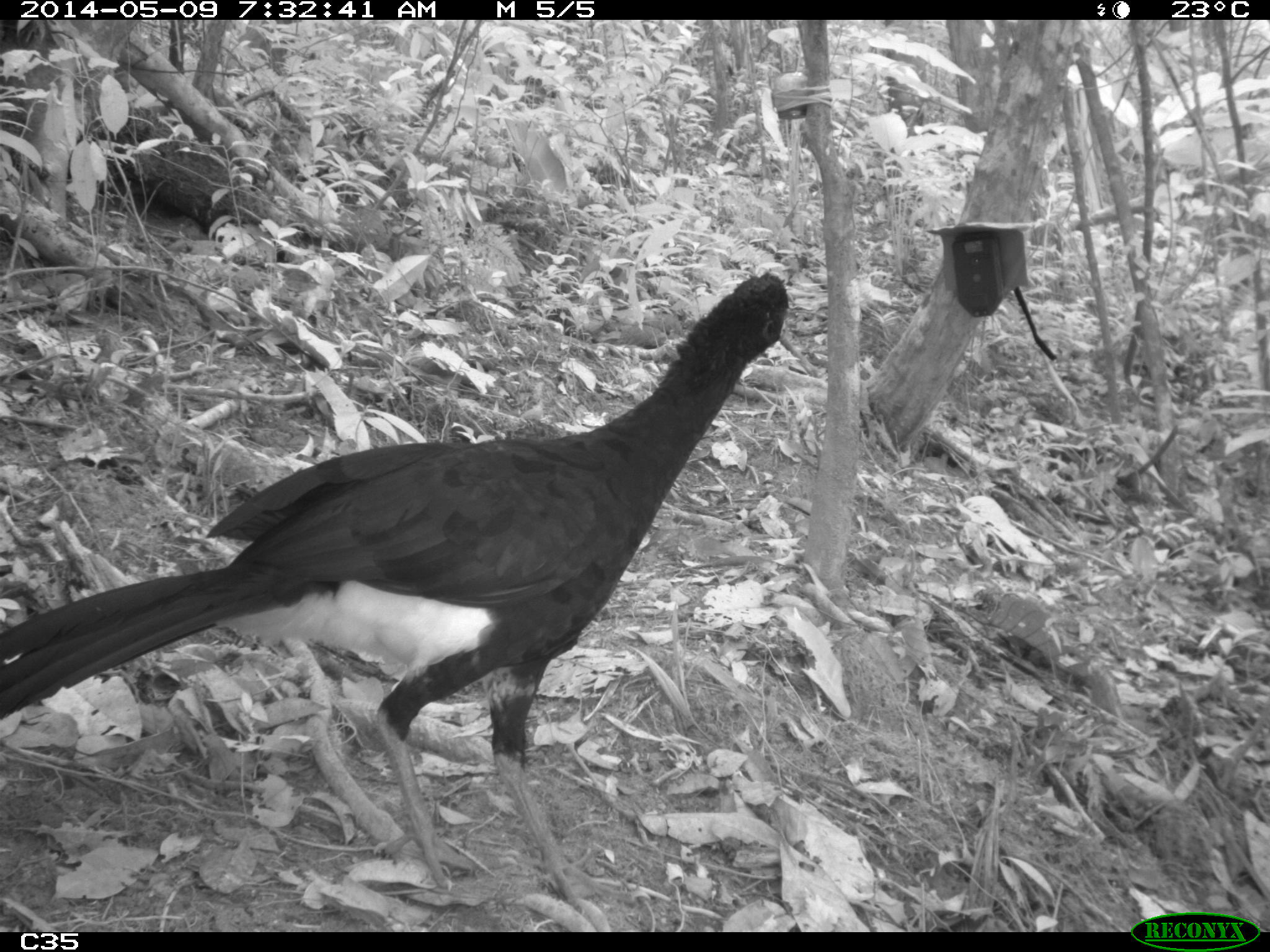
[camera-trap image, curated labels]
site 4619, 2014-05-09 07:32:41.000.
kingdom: Animalia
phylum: Chordata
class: Aves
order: Galliformes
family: Cracidae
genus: Crax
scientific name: Crax alector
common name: black curassow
Crax alector (black curassow), count 2, age adult, sex female.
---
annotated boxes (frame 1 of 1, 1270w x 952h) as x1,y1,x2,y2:
crax alector: 7,266,795,908